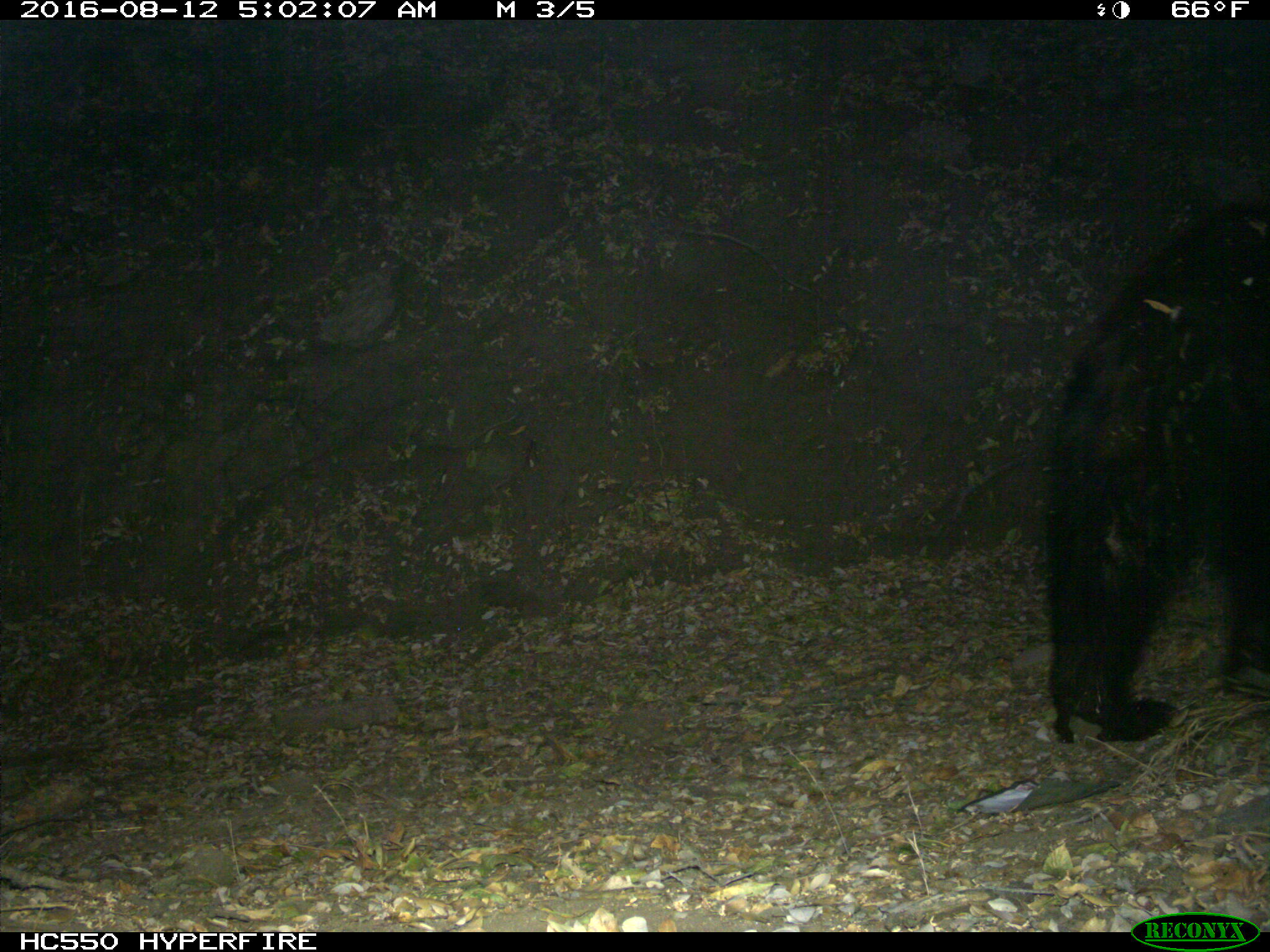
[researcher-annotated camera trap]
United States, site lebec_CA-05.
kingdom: Animalia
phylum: Chordata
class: Mammalia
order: Carnivora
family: Ursidae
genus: Ursus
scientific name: Ursus americanus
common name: american black bear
Ursus americanus (american black bear).